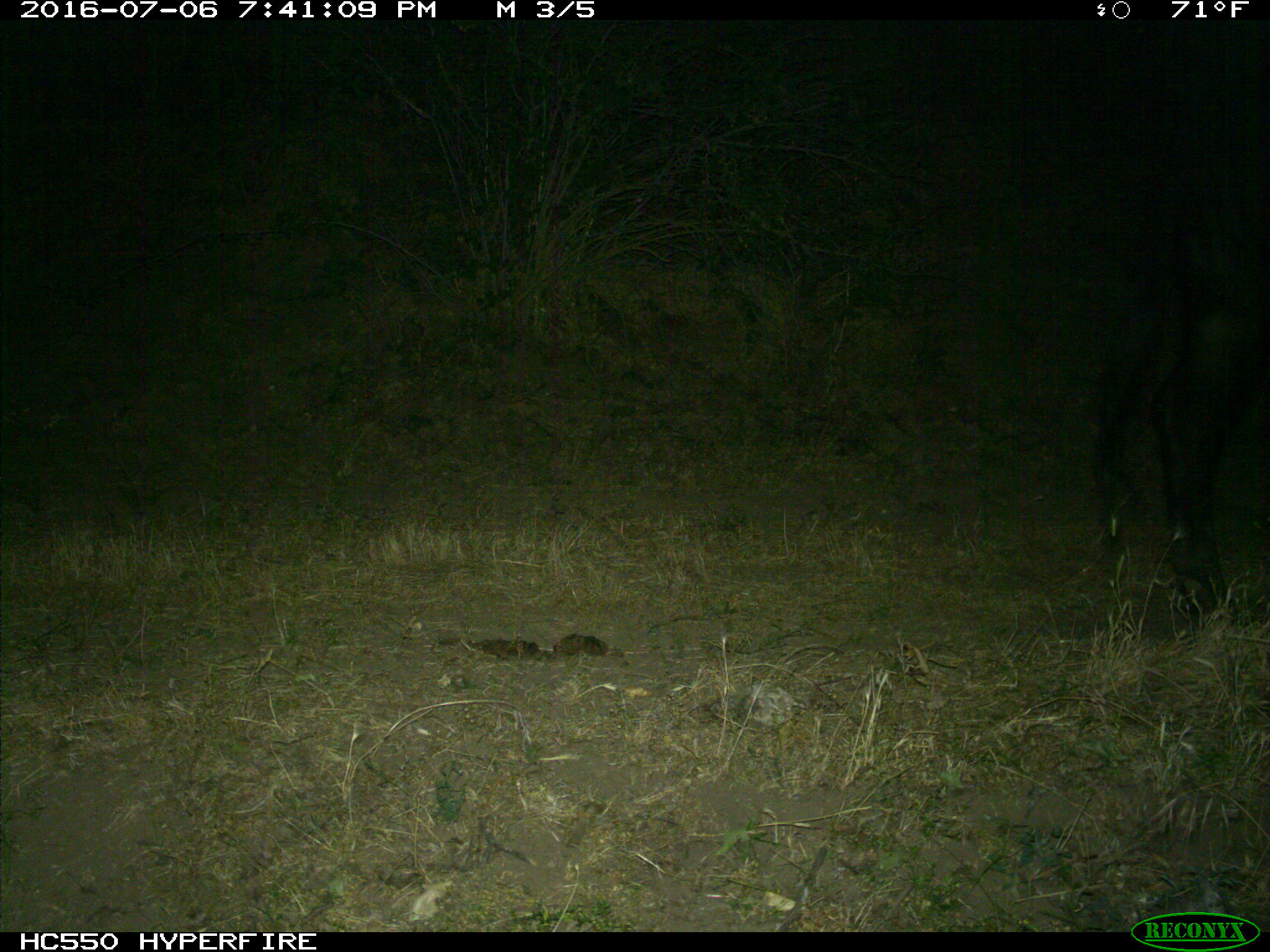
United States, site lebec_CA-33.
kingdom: Animalia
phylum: Chordata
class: Mammalia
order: Artiodactyla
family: Bovidae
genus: Bos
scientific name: Bos taurus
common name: domestic cow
Bos taurus (domestic cow).